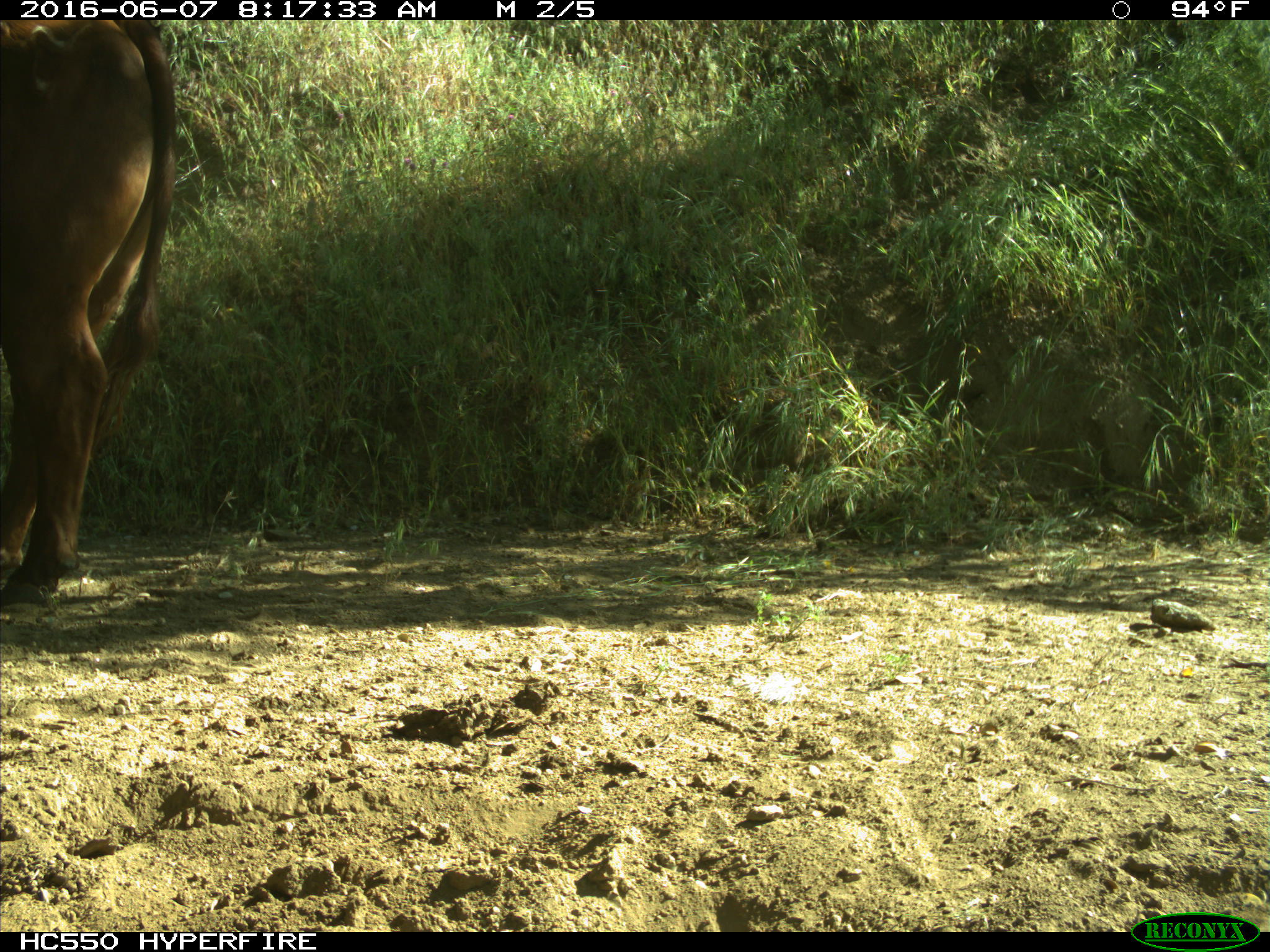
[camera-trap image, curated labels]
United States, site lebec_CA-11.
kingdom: Animalia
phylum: Chordata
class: Mammalia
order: Artiodactyla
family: Bovidae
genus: Bos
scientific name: Bos taurus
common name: domestic cow